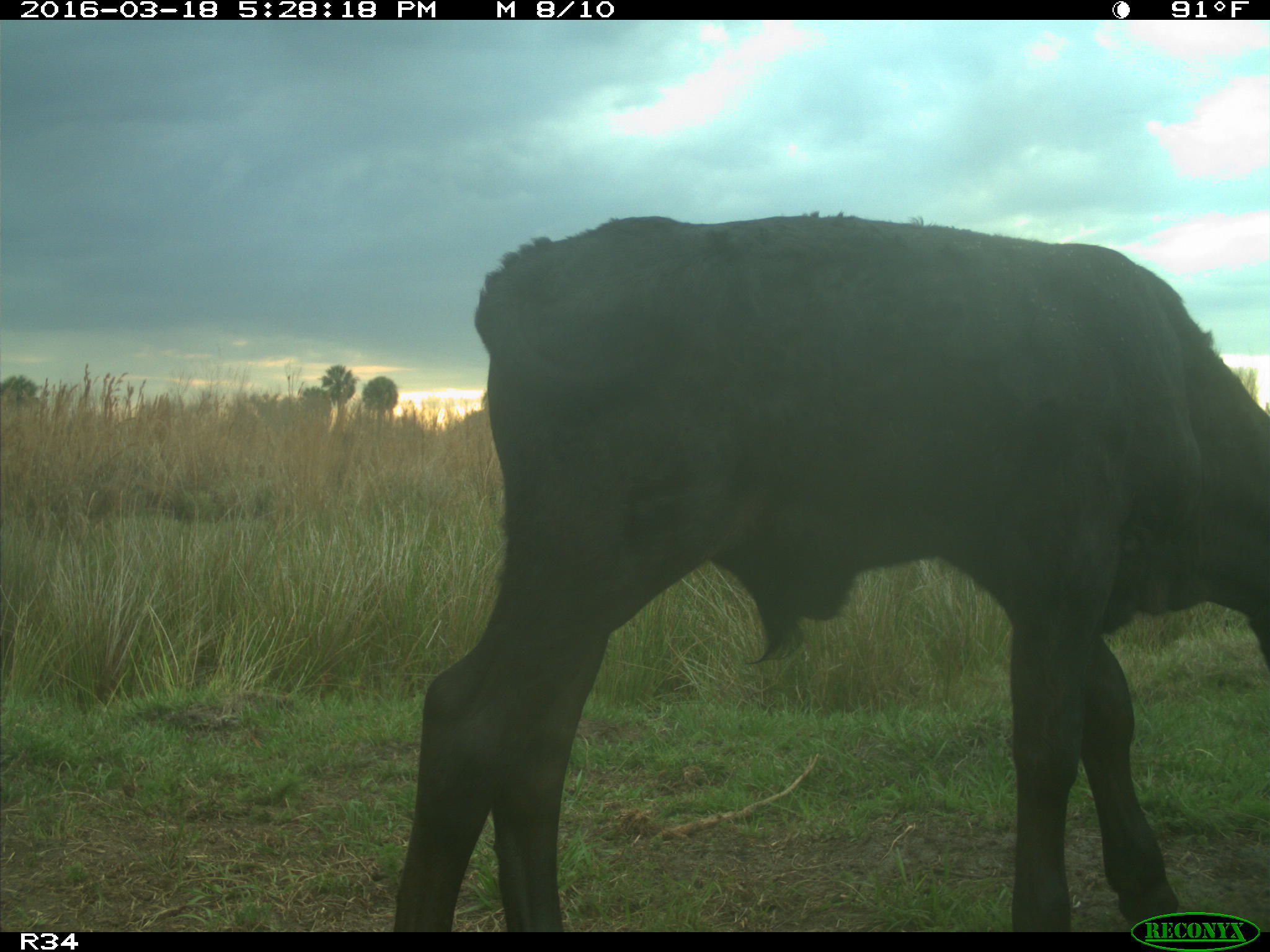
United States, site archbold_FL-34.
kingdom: Animalia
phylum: Chordata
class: Mammalia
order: Artiodactyla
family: Bovidae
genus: Bos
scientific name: Bos taurus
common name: domestic cow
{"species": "Bos taurus (domestic cow)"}